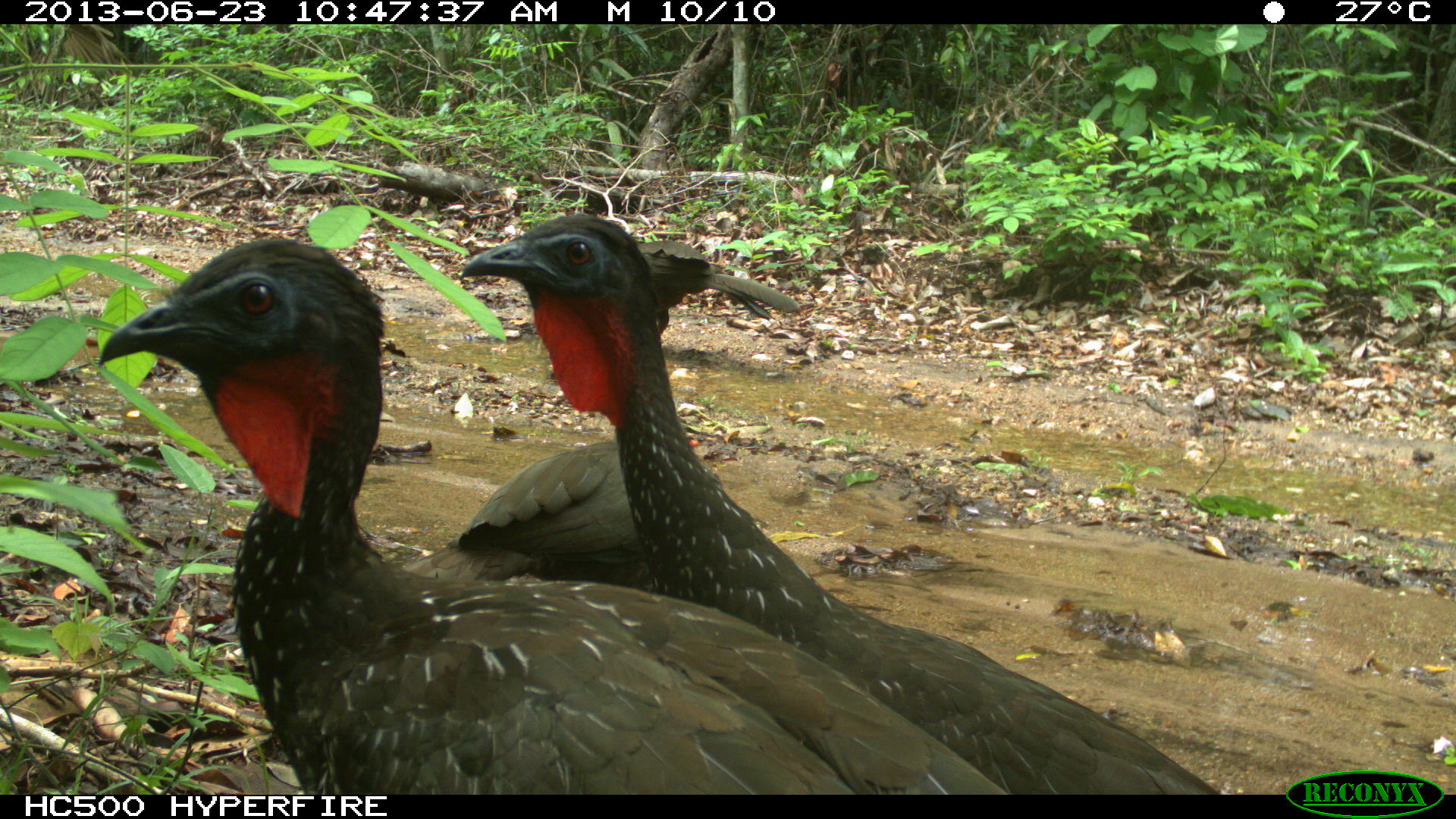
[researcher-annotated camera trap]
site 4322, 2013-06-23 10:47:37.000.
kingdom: Animalia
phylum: Chordata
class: Aves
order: Galliformes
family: Cracidae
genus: Penelope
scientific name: Penelope purpurascens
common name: crested guan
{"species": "Penelope purpurascens (crested guan)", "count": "4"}